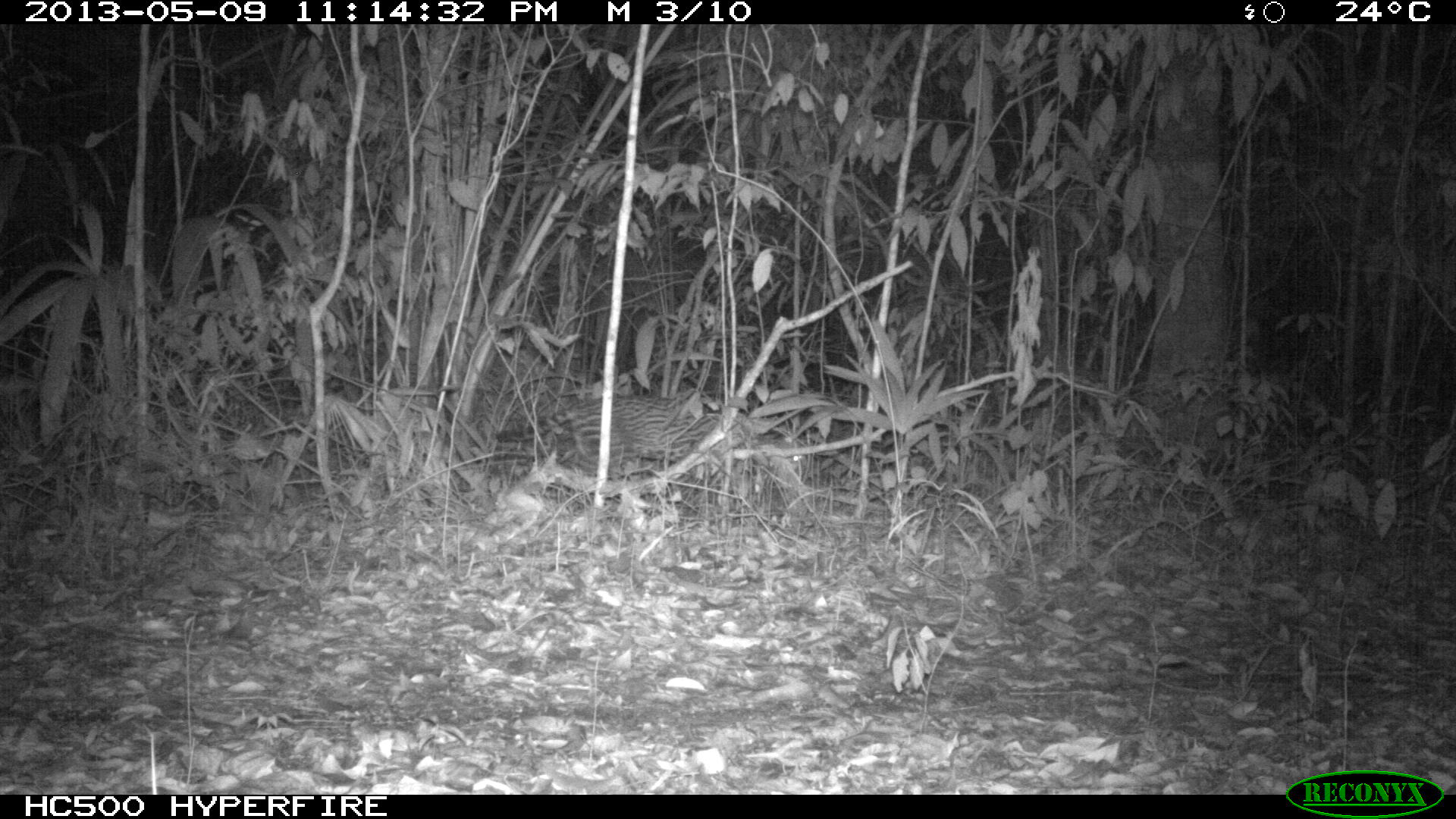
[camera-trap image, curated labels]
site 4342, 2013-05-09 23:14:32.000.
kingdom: Animalia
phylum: Chordata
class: Mammalia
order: Carnivora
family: Felidae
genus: Leopardus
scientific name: Leopardus pardalis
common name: ocelot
Leopardus pardalis (ocelot), count 1.